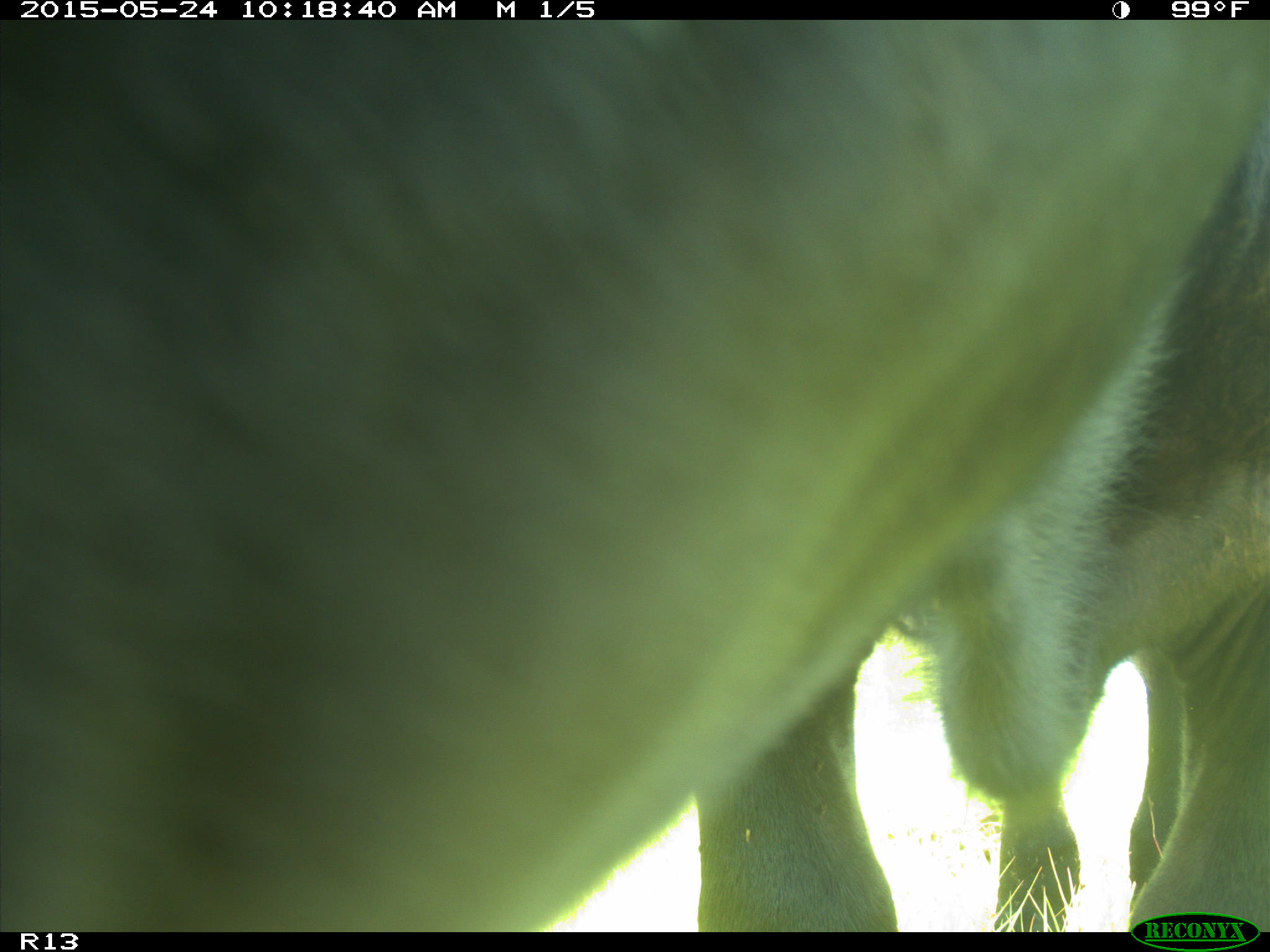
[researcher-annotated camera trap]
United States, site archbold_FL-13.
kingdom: Animalia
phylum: Chordata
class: Mammalia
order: Artiodactyla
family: Bovidae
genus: Bos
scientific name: Bos taurus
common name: domestic cow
Bos taurus (domestic cow).